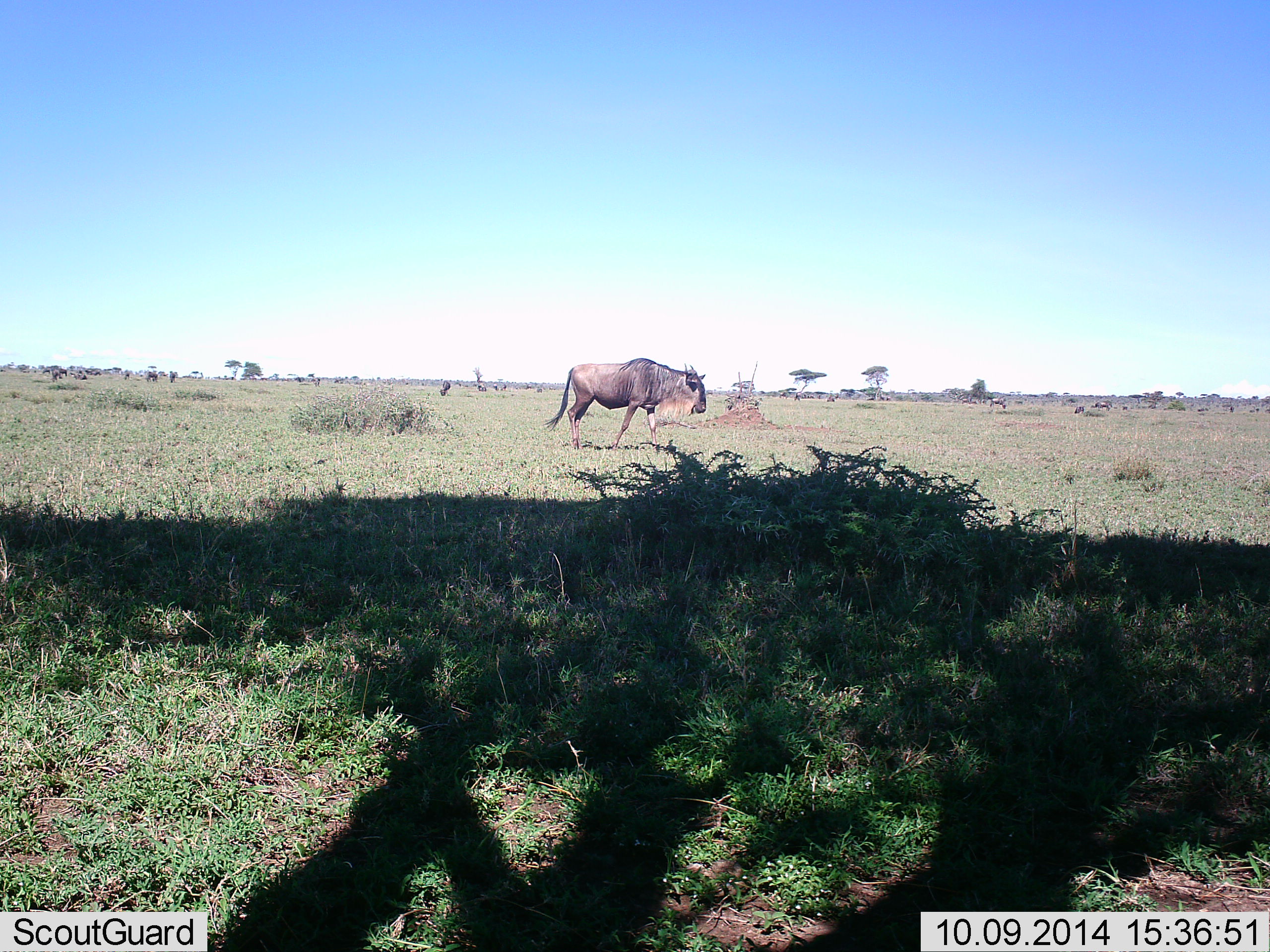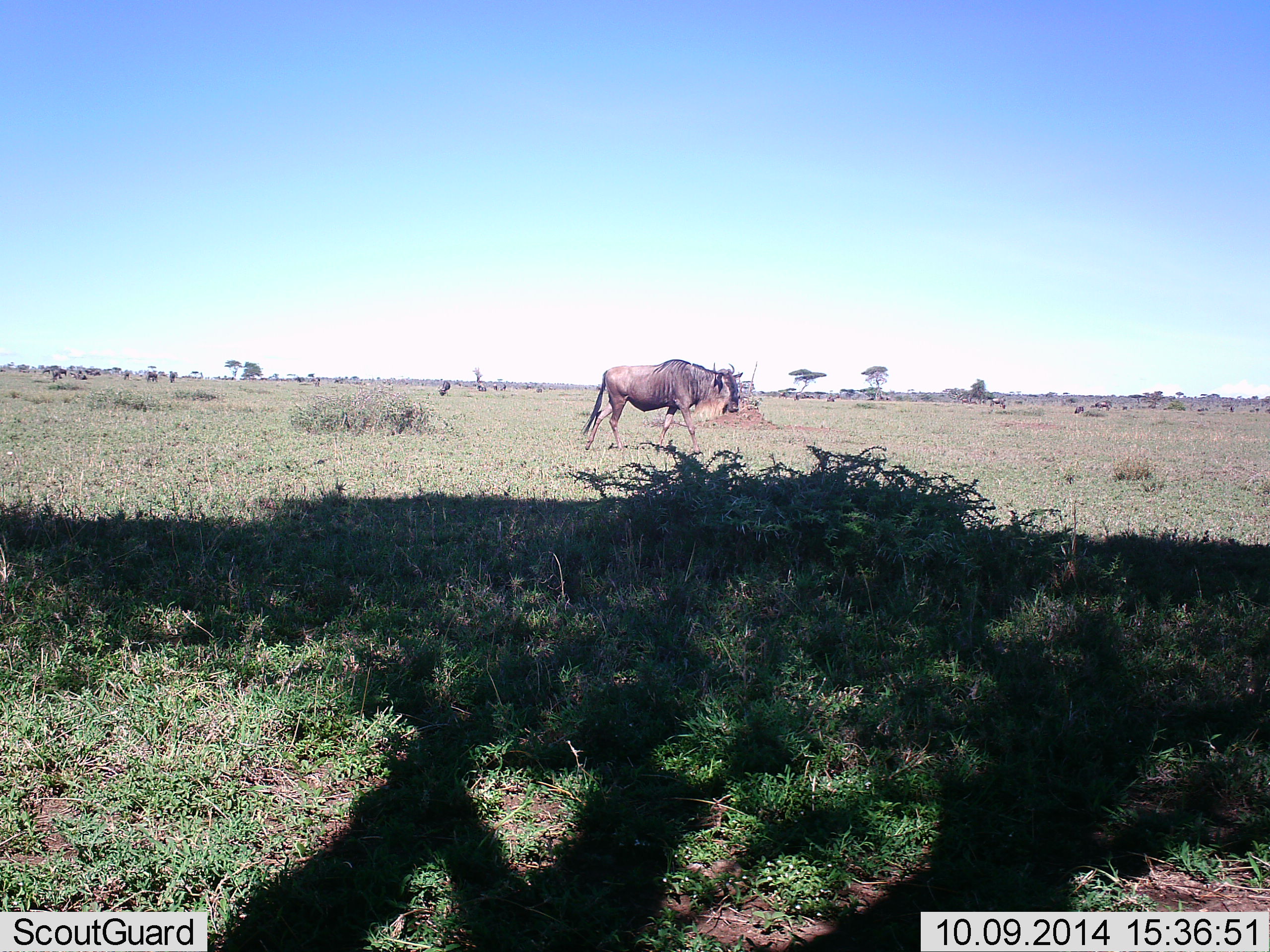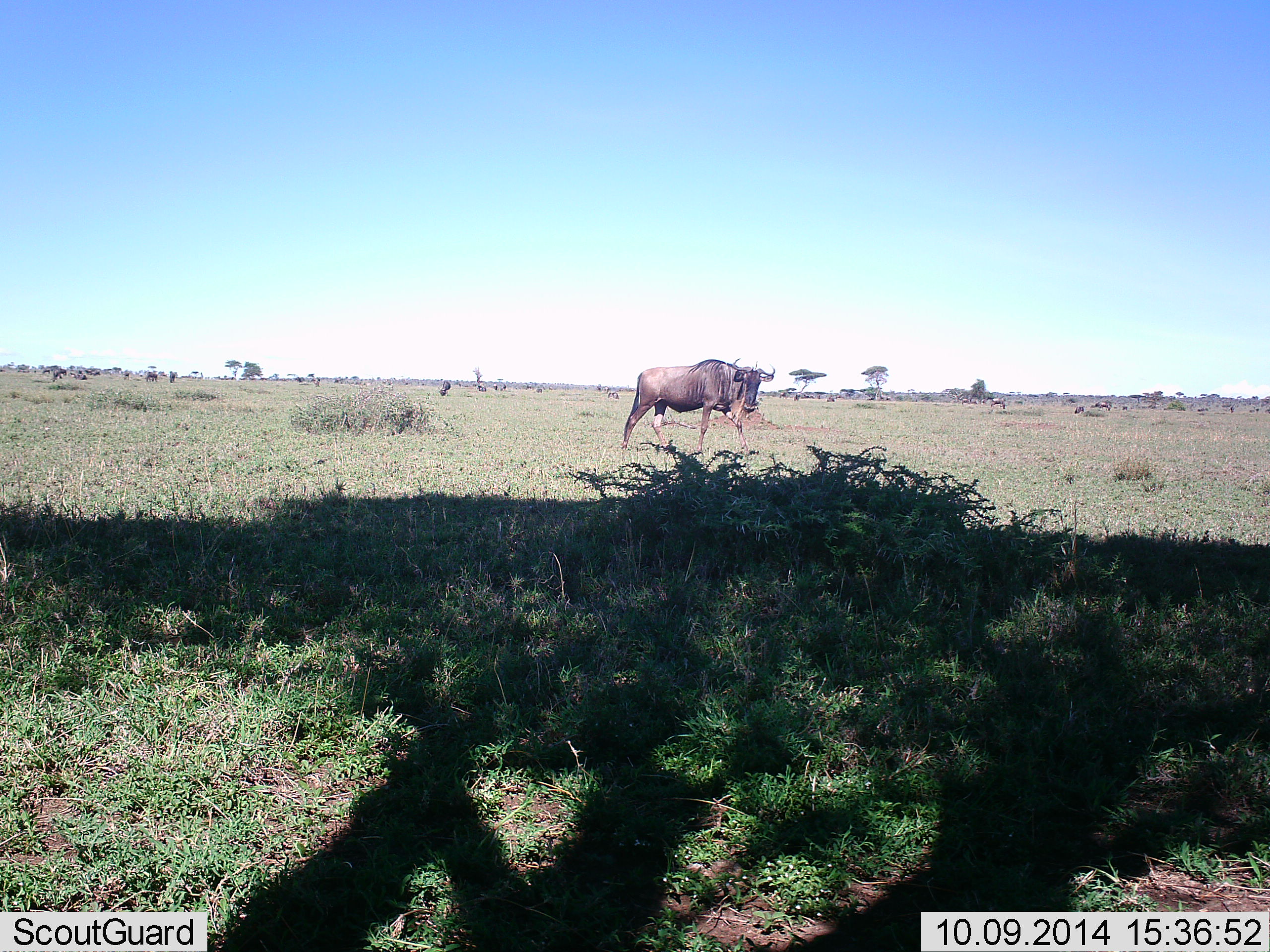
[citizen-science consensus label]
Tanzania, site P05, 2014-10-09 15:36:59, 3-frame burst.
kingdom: Animalia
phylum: Chordata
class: Mammalia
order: Artiodactyla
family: Bovidae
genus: Connochaetes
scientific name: Connochaetes taurinus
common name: blue wildebeest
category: wildebeest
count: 1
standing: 20%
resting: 0%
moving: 80%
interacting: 0%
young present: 0%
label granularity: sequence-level